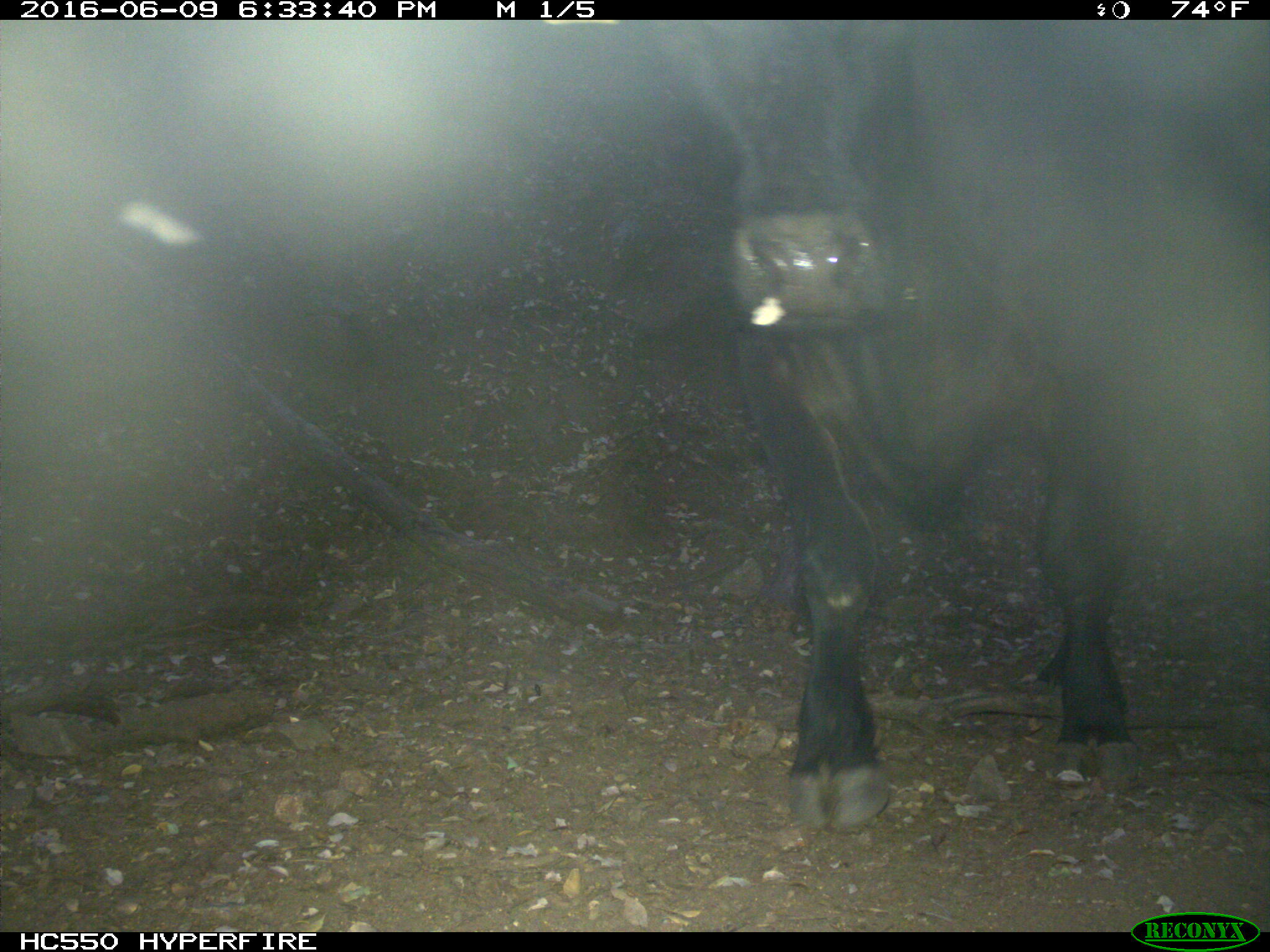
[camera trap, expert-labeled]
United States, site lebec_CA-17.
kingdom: Animalia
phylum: Chordata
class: Mammalia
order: Artiodactyla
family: Bovidae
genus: Bos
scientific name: Bos taurus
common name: domestic cow